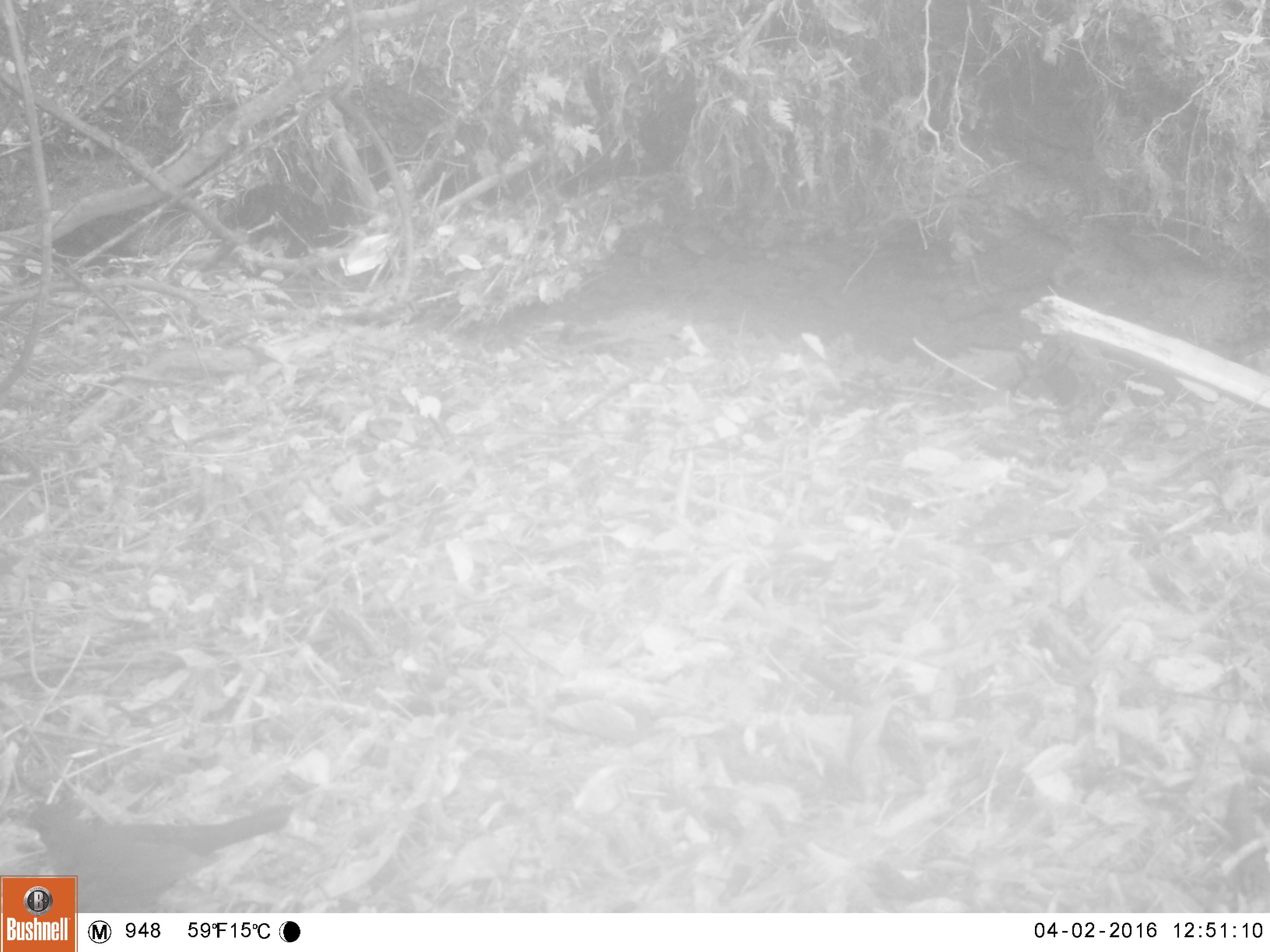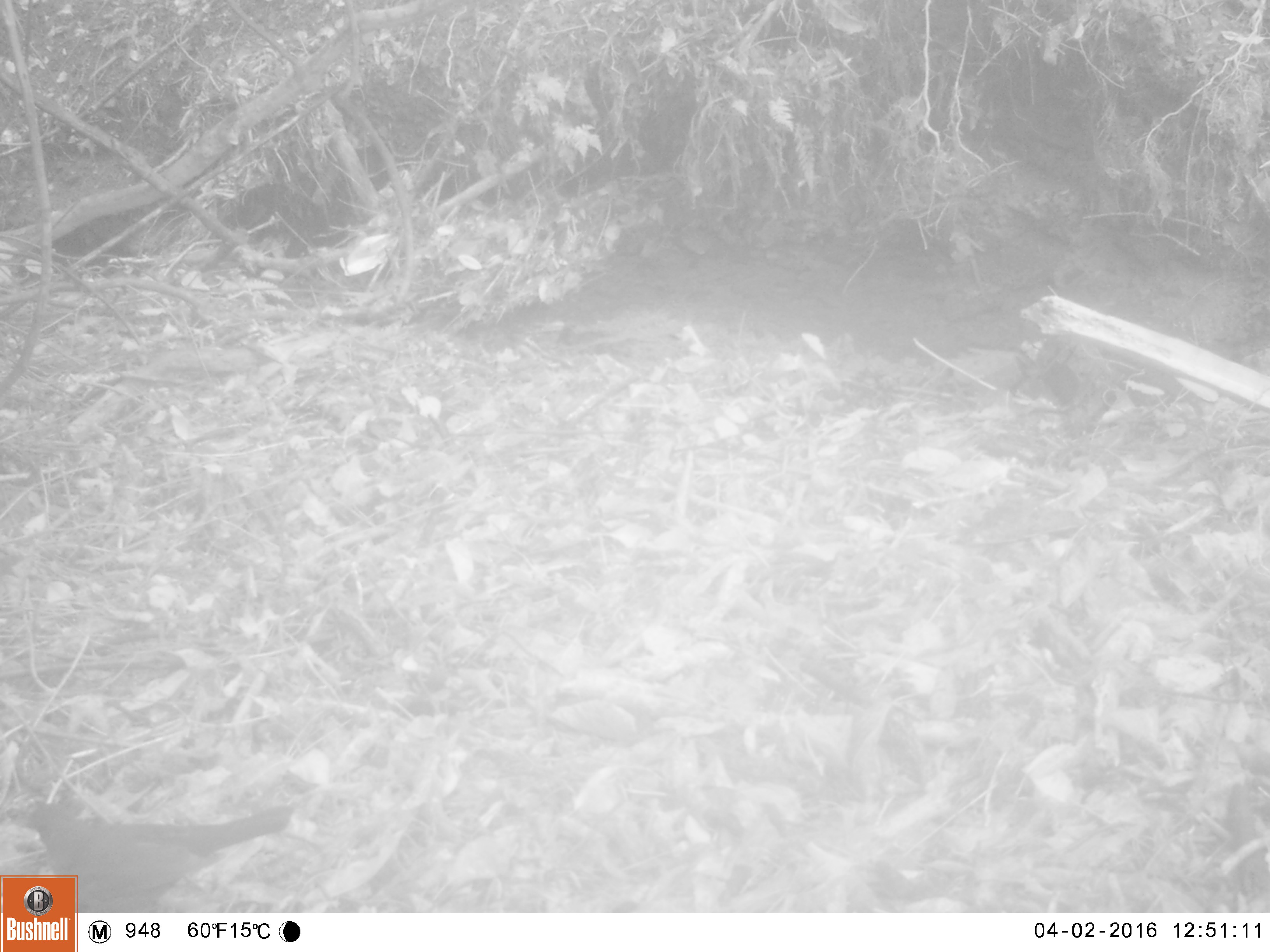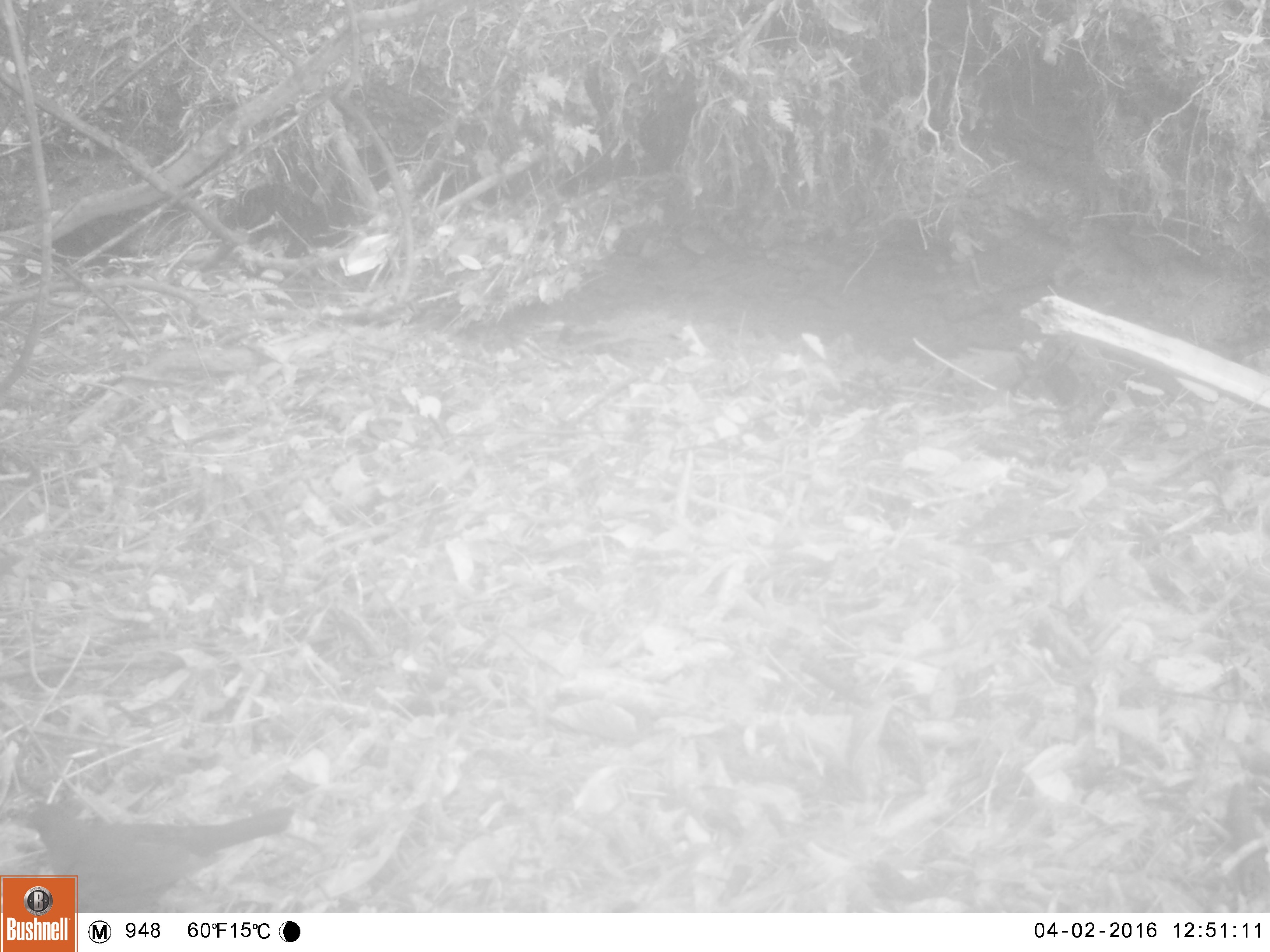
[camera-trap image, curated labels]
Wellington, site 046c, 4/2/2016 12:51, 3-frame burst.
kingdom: Animalia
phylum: Chordata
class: Aves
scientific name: Aves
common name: bird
Bird (Aves).